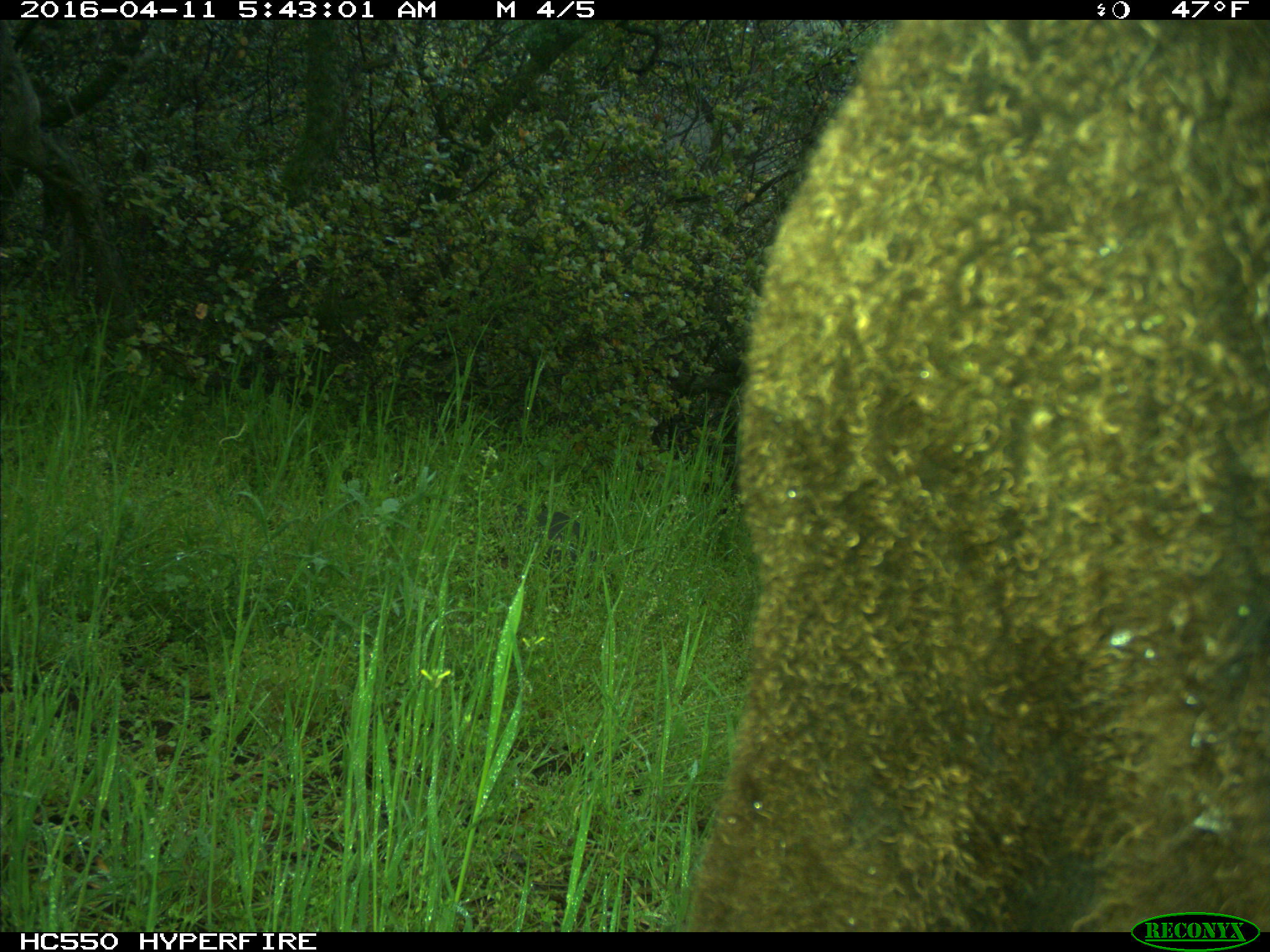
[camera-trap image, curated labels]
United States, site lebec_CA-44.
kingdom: Animalia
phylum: Chordata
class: Mammalia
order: Artiodactyla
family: Bovidae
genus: Bos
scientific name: Bos taurus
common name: domestic cow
Bos taurus (domestic cow).